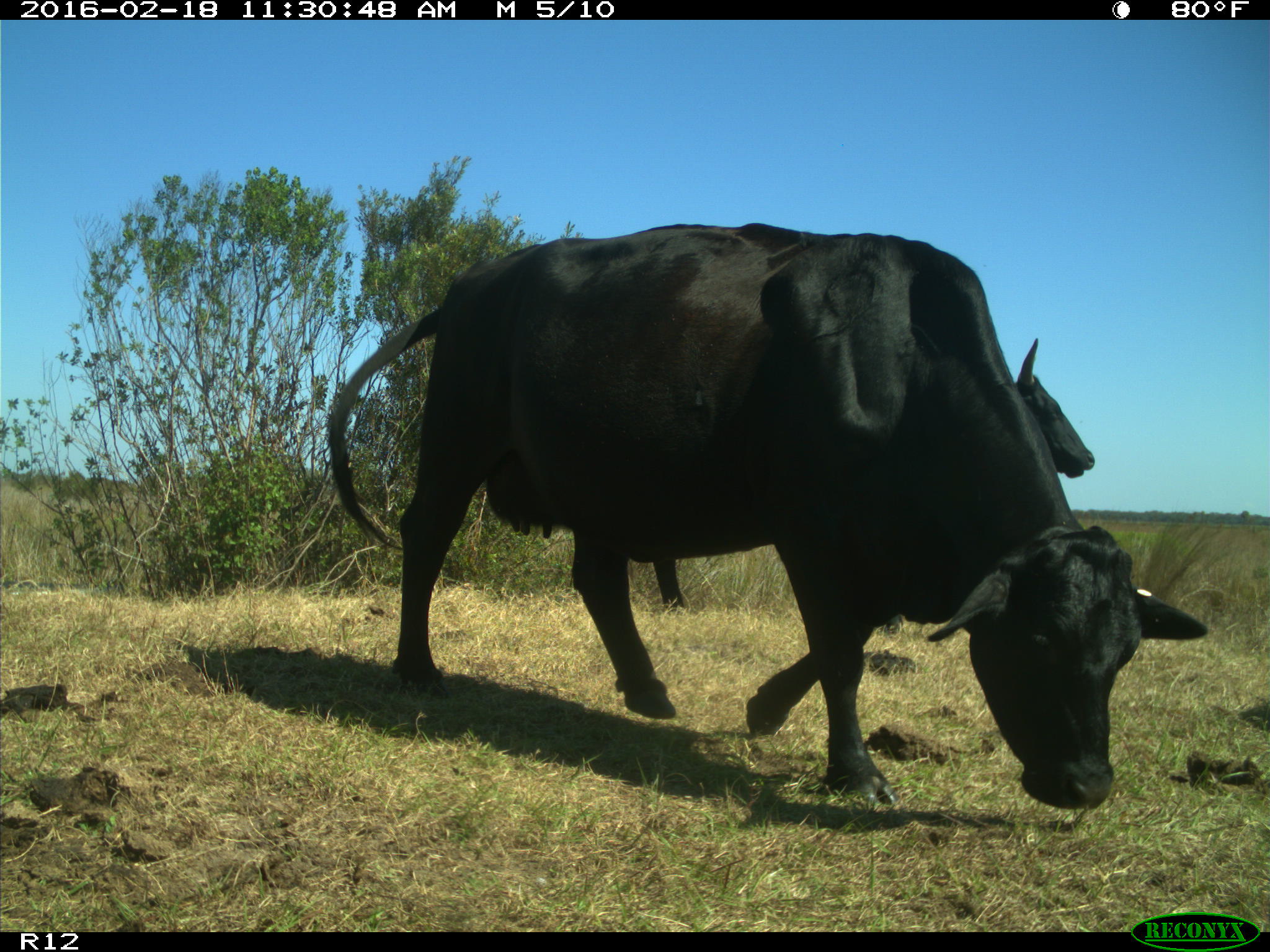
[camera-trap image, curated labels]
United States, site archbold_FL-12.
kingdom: Animalia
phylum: Chordata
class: Mammalia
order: Artiodactyla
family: Bovidae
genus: Bos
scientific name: Bos taurus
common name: domestic cow